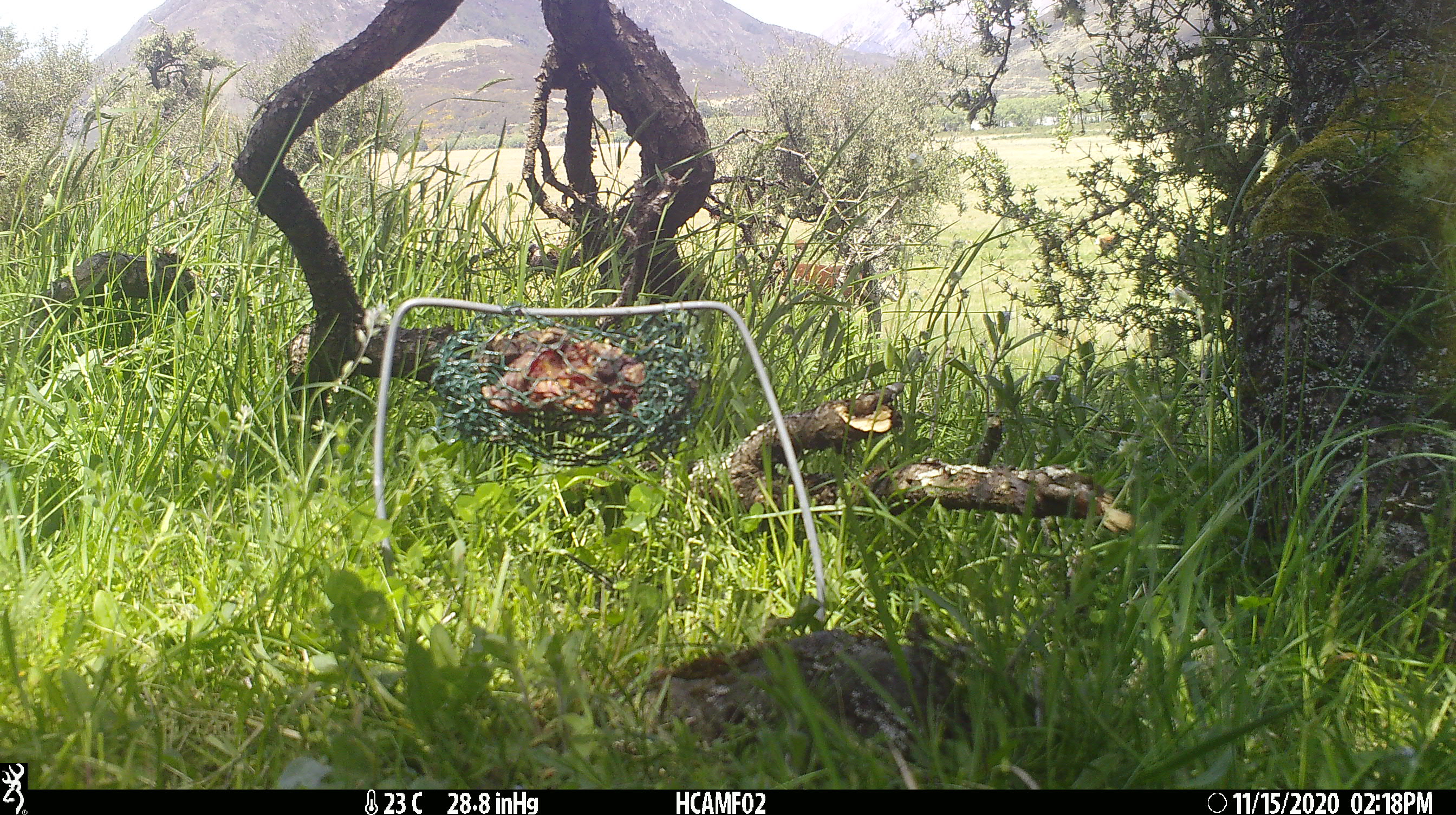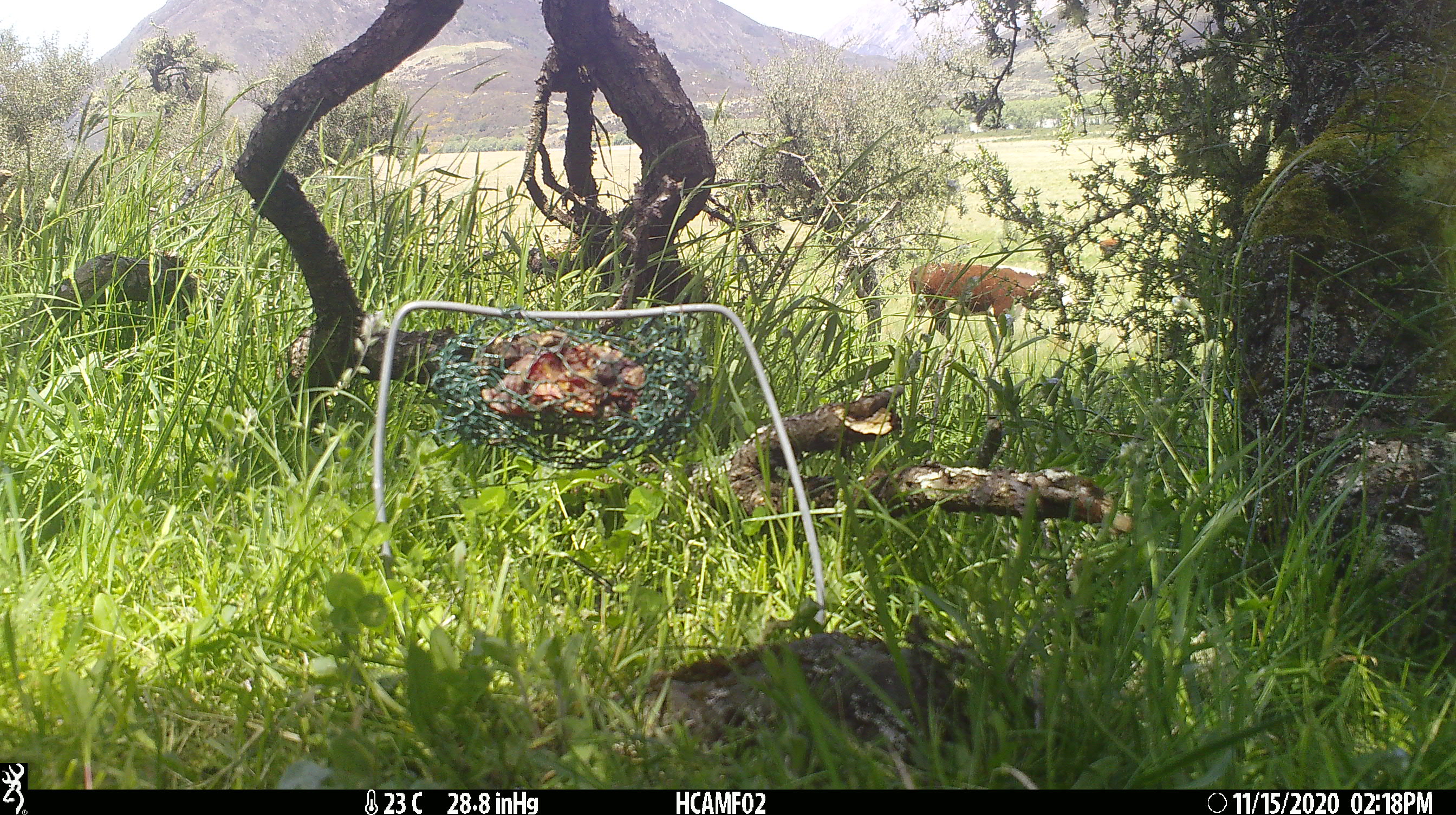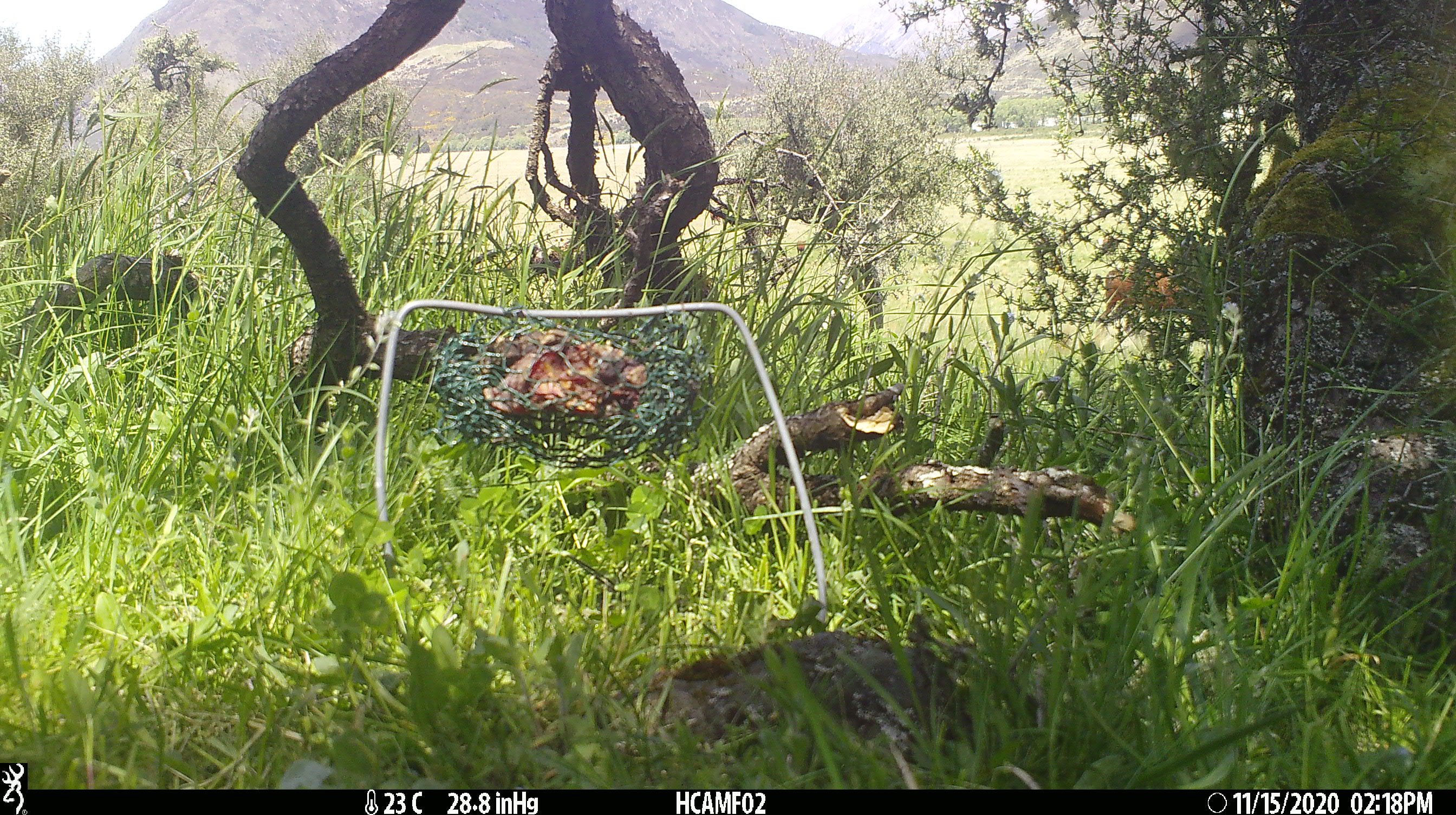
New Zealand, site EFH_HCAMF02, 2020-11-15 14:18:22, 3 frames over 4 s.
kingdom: Animalia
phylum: Chordata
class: Mammalia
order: Artiodactyla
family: Bovidae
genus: Bos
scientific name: Bos taurus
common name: domestic cow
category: cow